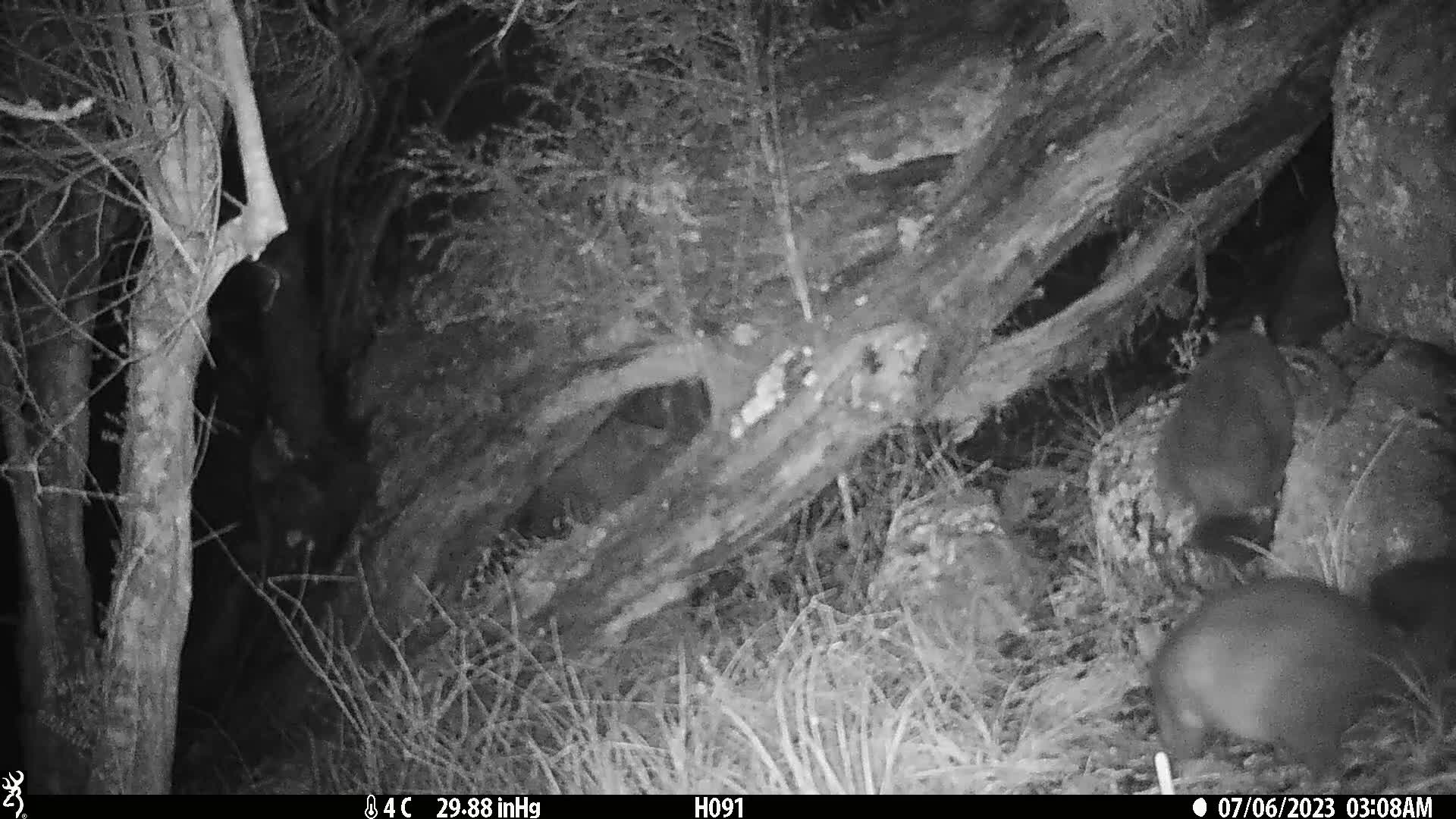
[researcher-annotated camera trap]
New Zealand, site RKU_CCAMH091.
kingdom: Animalia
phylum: Chordata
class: Mammalia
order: Diprotodontia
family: Phalangeridae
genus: Trichosurus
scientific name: Trichosurus vulpecula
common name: common brushtail possum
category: possum